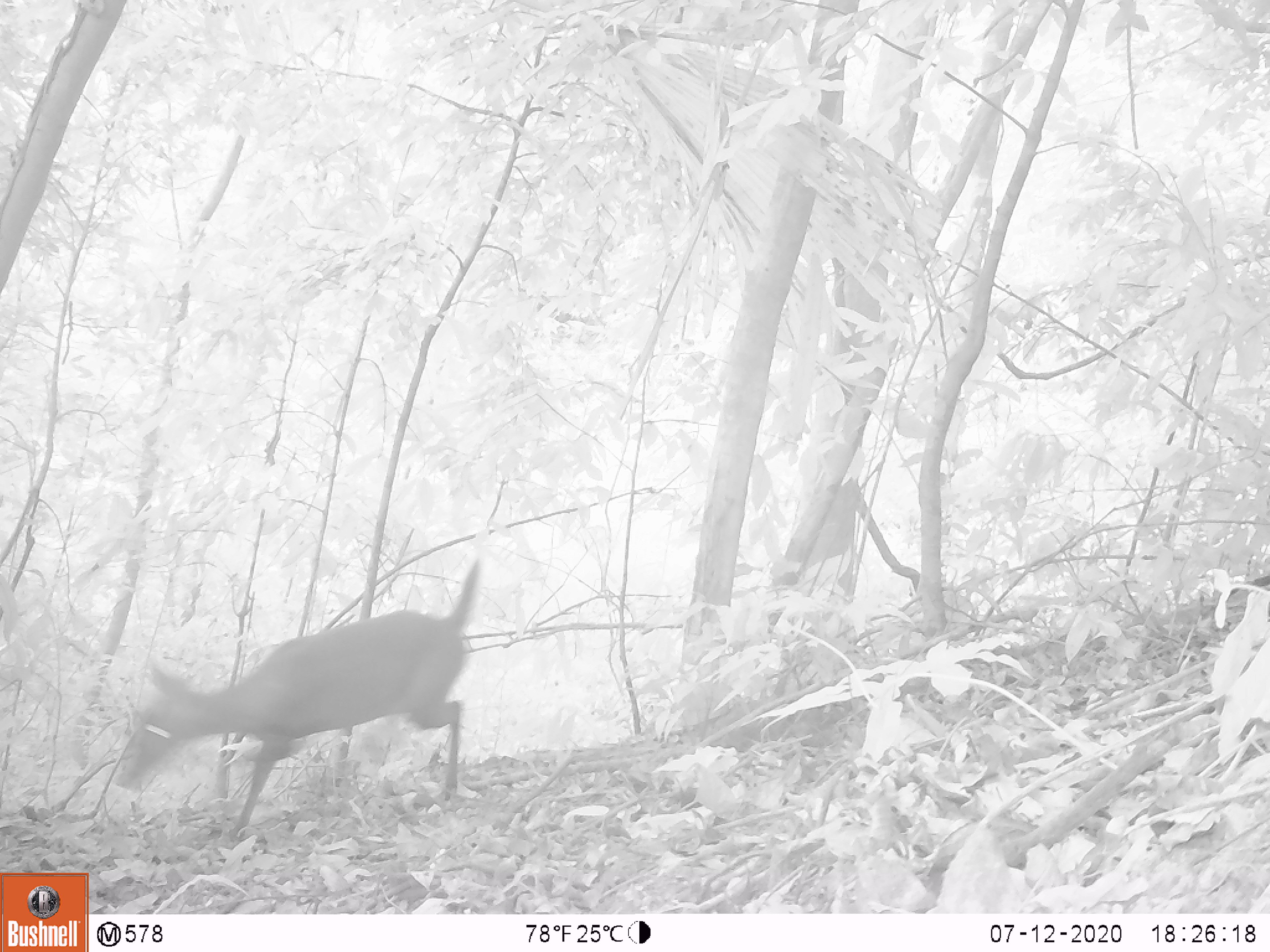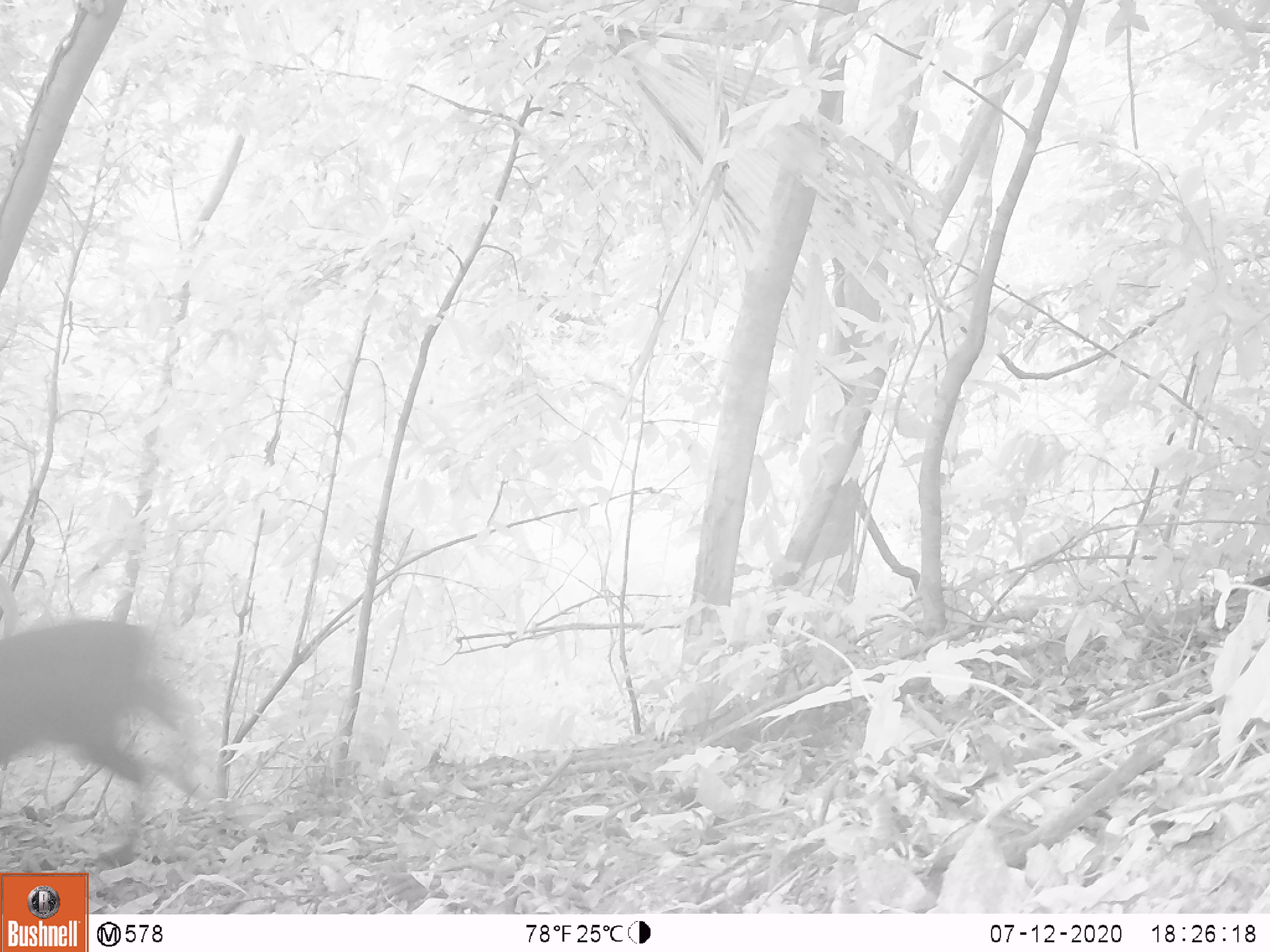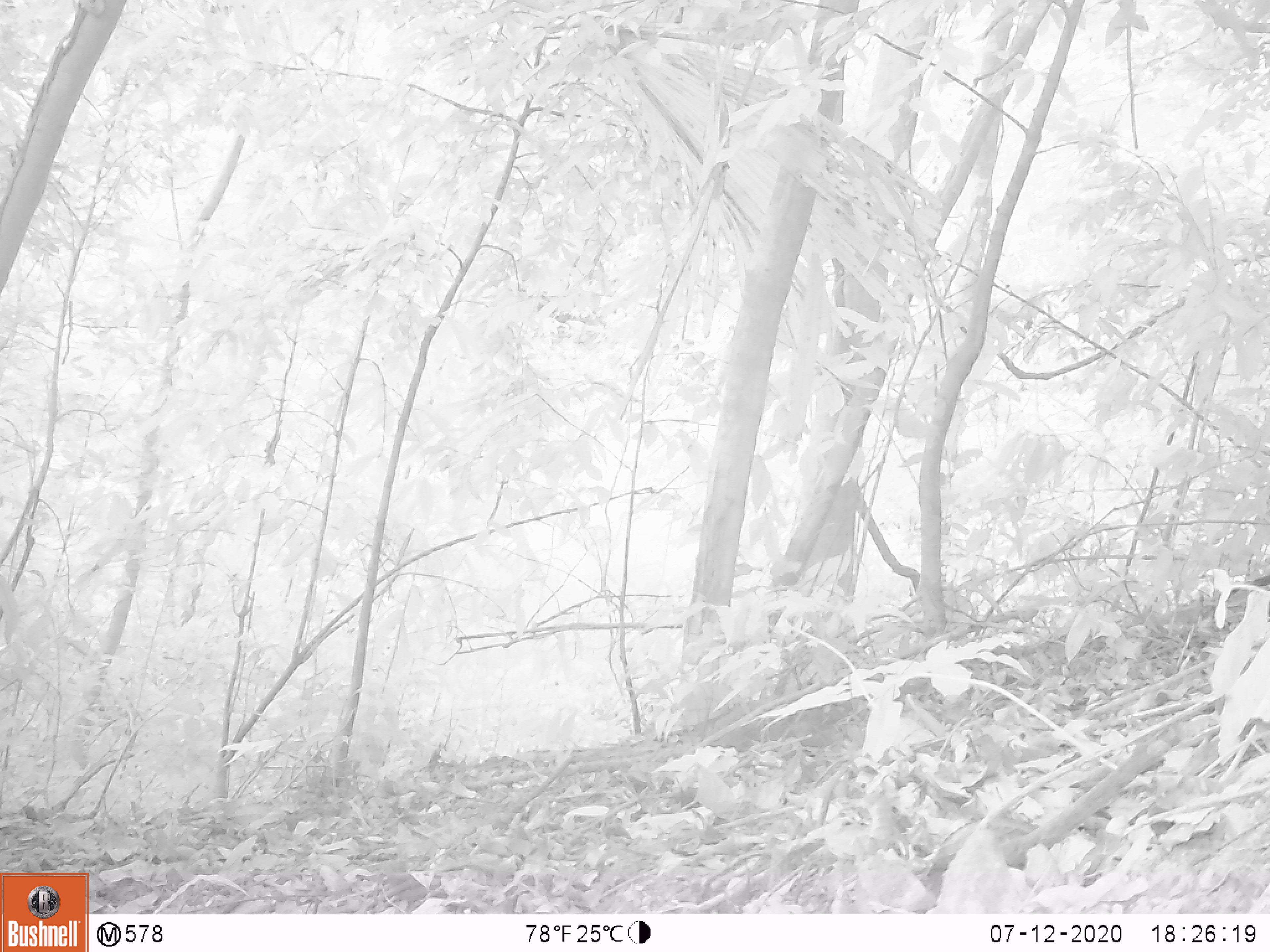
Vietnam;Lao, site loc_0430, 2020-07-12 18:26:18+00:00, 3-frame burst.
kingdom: Animalia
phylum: Chordata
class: Mammalia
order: Artiodactyla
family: Cervidae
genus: Muntiacus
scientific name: Muntiacus rooseveltorum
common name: roosevelt's muntjac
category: roosevelts muntjac group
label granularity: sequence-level